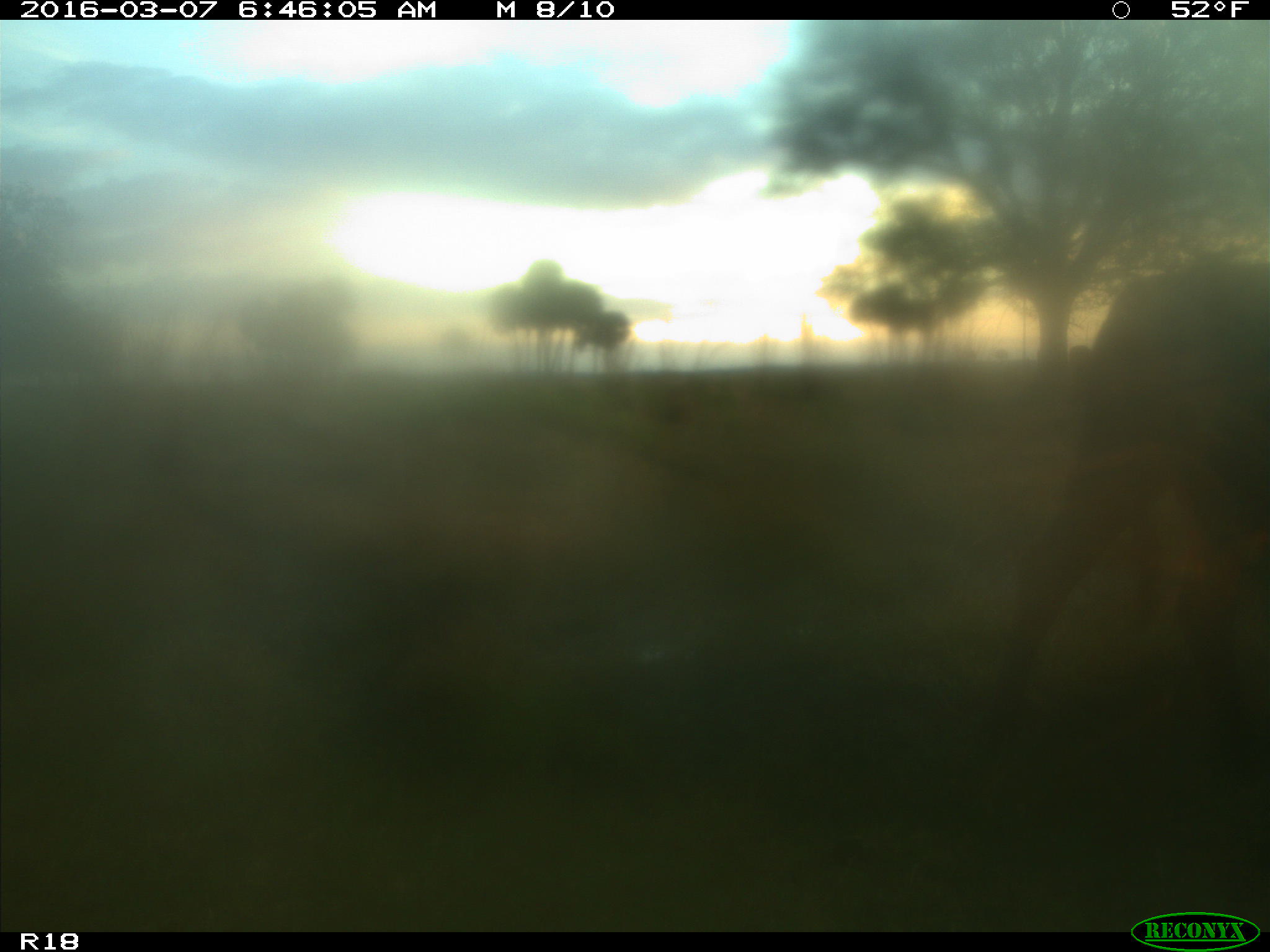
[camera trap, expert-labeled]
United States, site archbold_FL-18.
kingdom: Animalia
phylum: Chordata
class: Mammalia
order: Artiodactyla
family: Bovidae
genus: Bos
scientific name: Bos taurus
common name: domestic cow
Bos taurus (domestic cow).